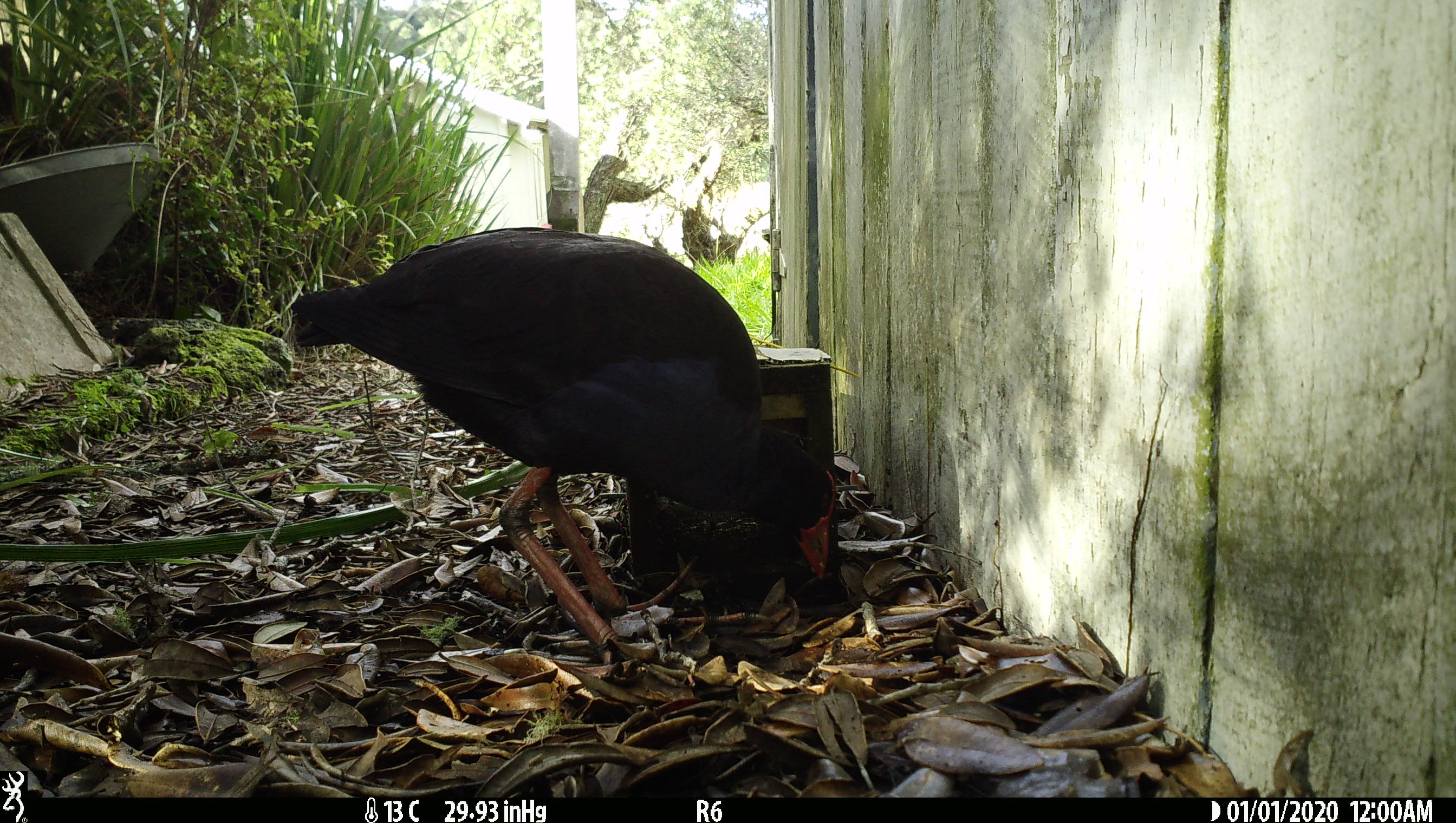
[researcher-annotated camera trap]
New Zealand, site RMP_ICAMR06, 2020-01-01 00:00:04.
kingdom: Animalia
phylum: Chordata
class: Aves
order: Gruiformes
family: Rallidae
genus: Porphyrio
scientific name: Porphyrio melanotus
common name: australasian swamphen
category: pukeko